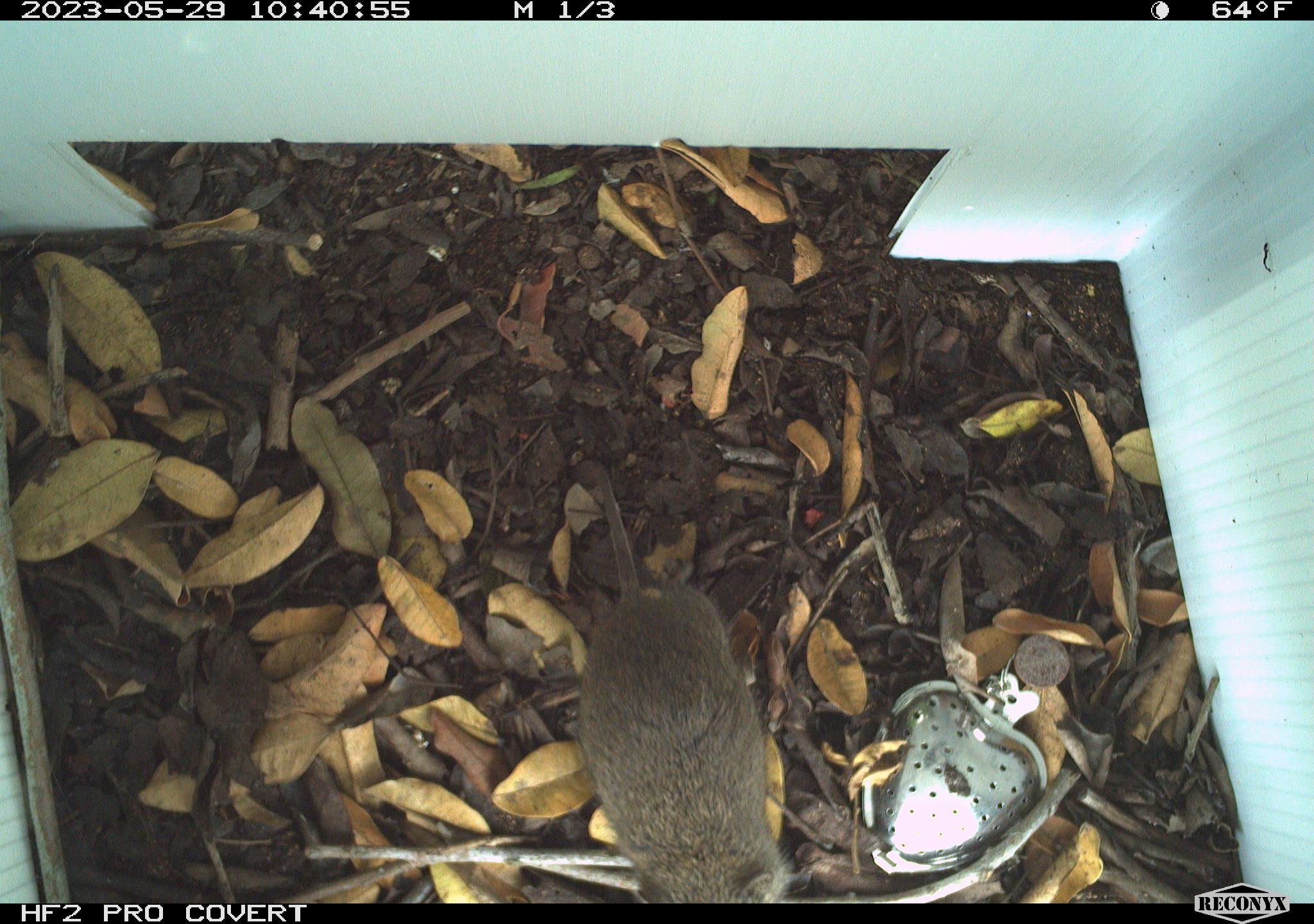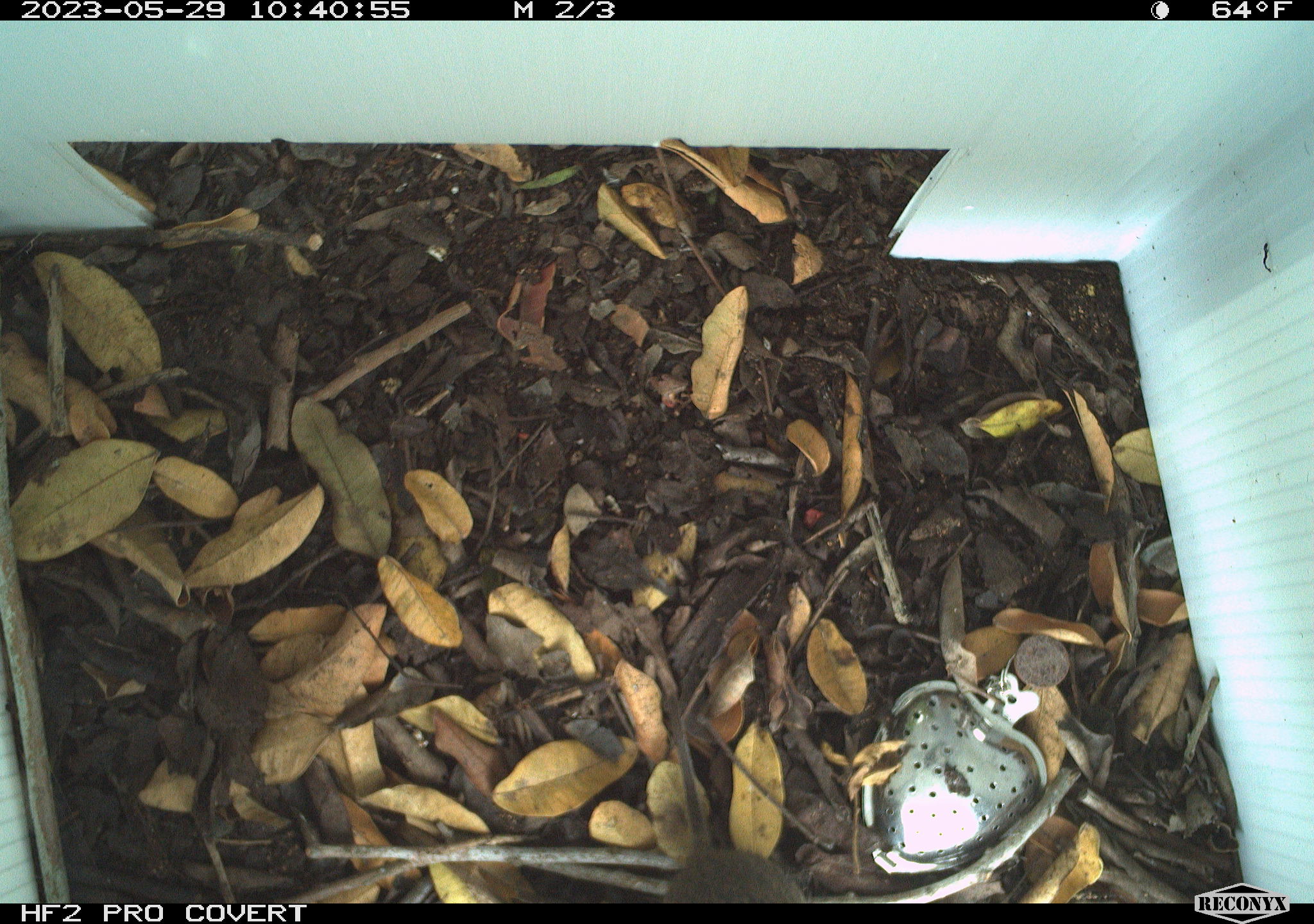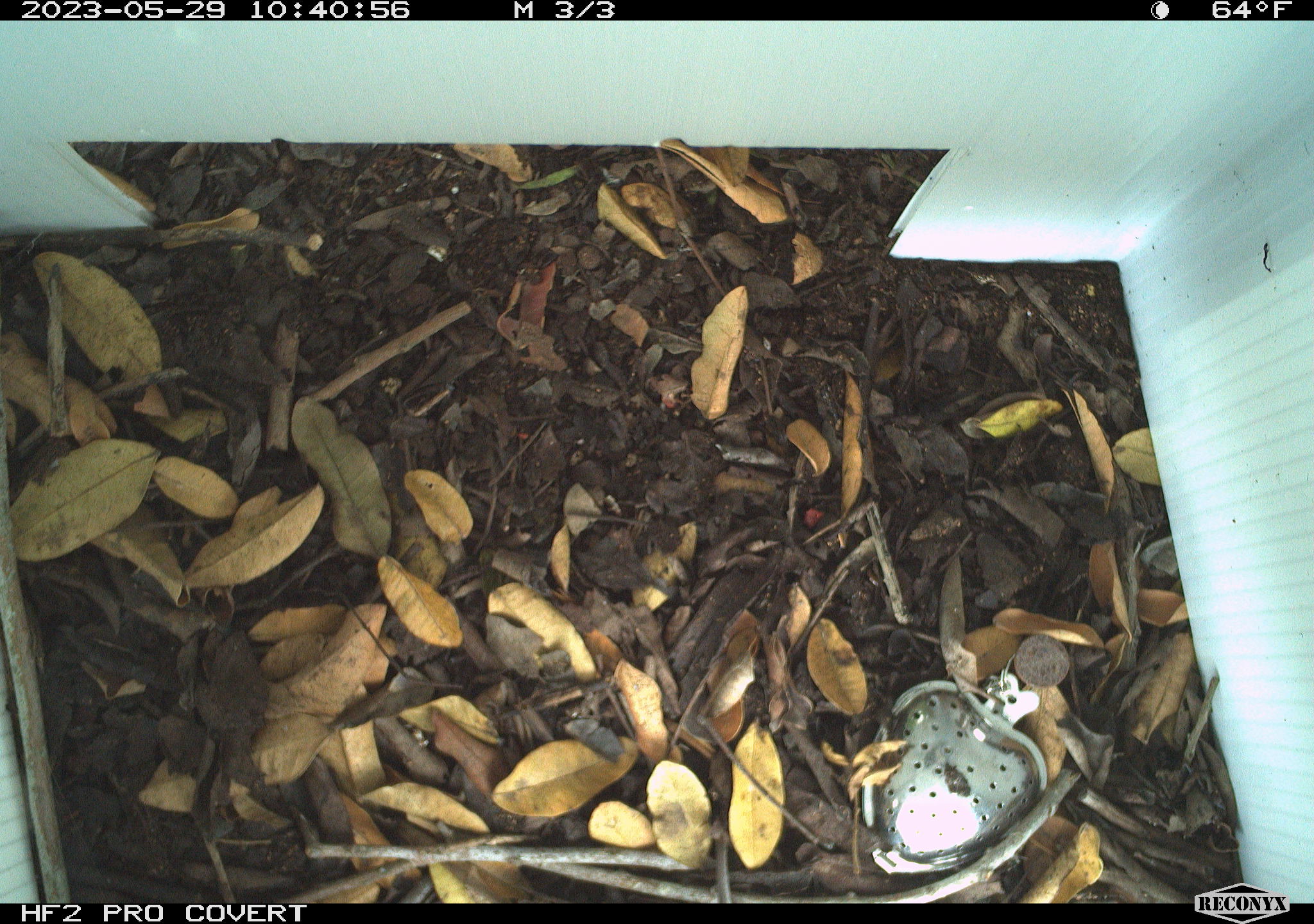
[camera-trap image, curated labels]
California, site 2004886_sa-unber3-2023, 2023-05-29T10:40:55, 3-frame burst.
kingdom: Animalia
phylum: Chordata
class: Mammalia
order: Rodentia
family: Cricetidae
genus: Microtus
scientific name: Microtus californicus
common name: california vole